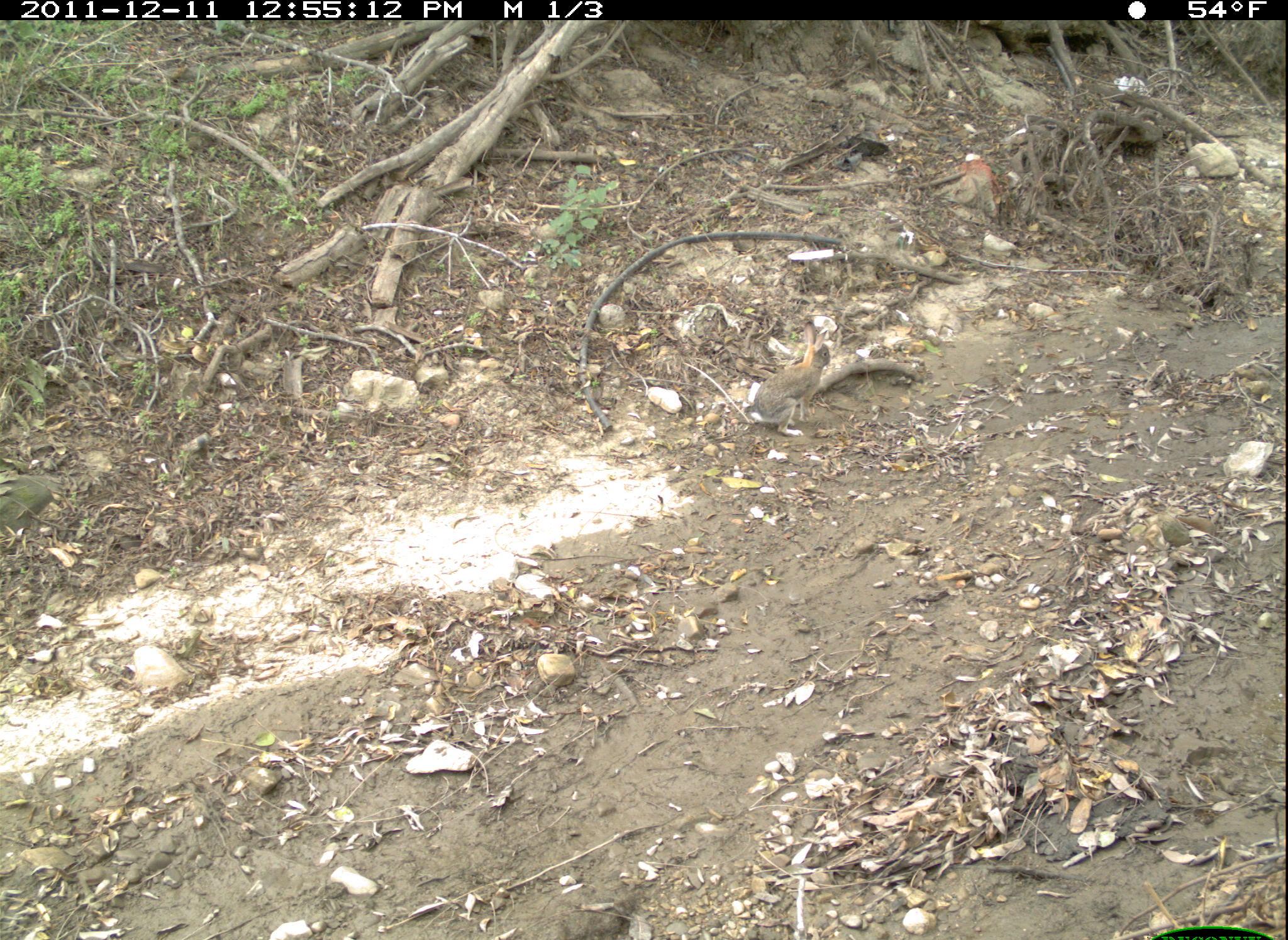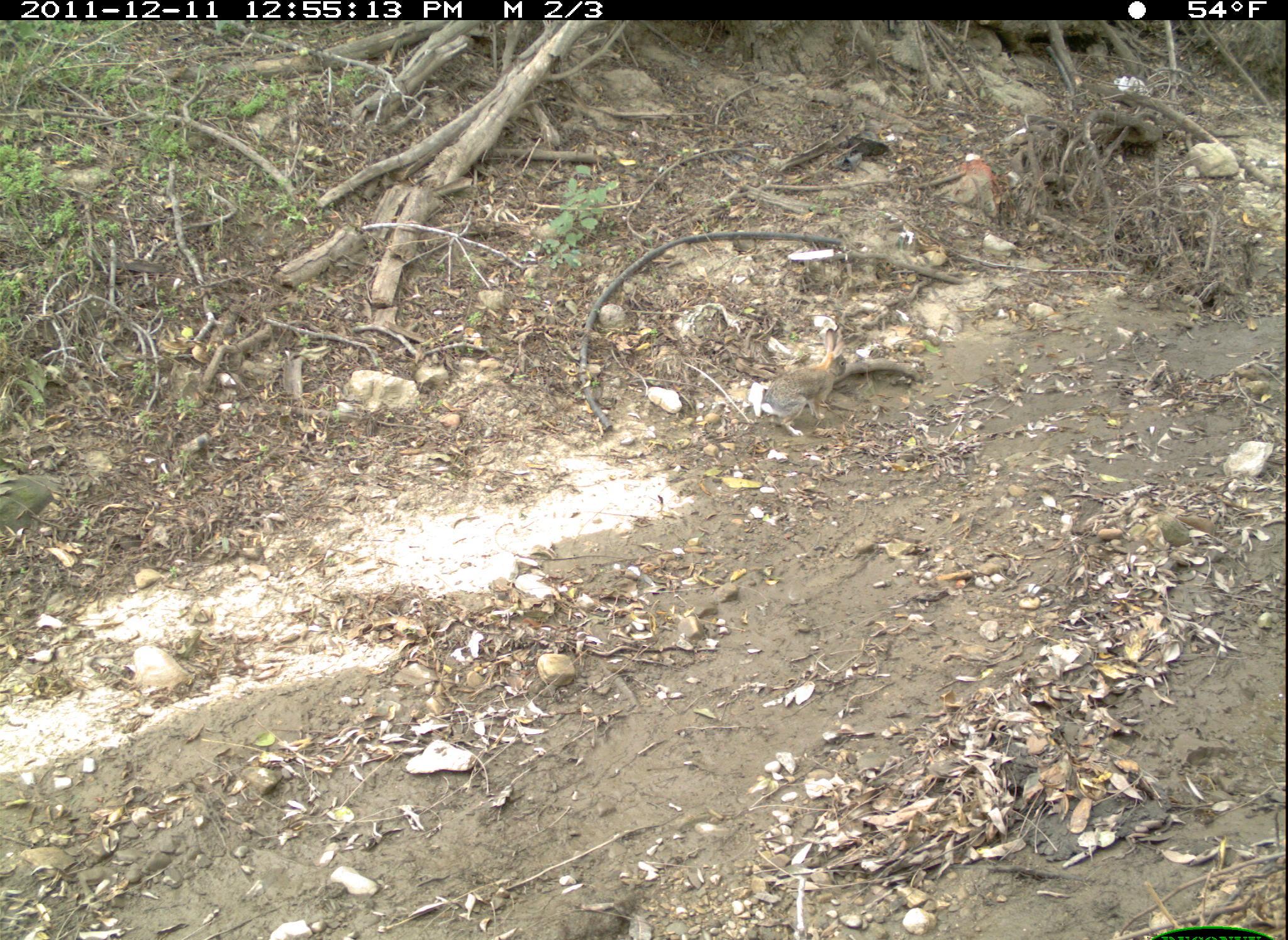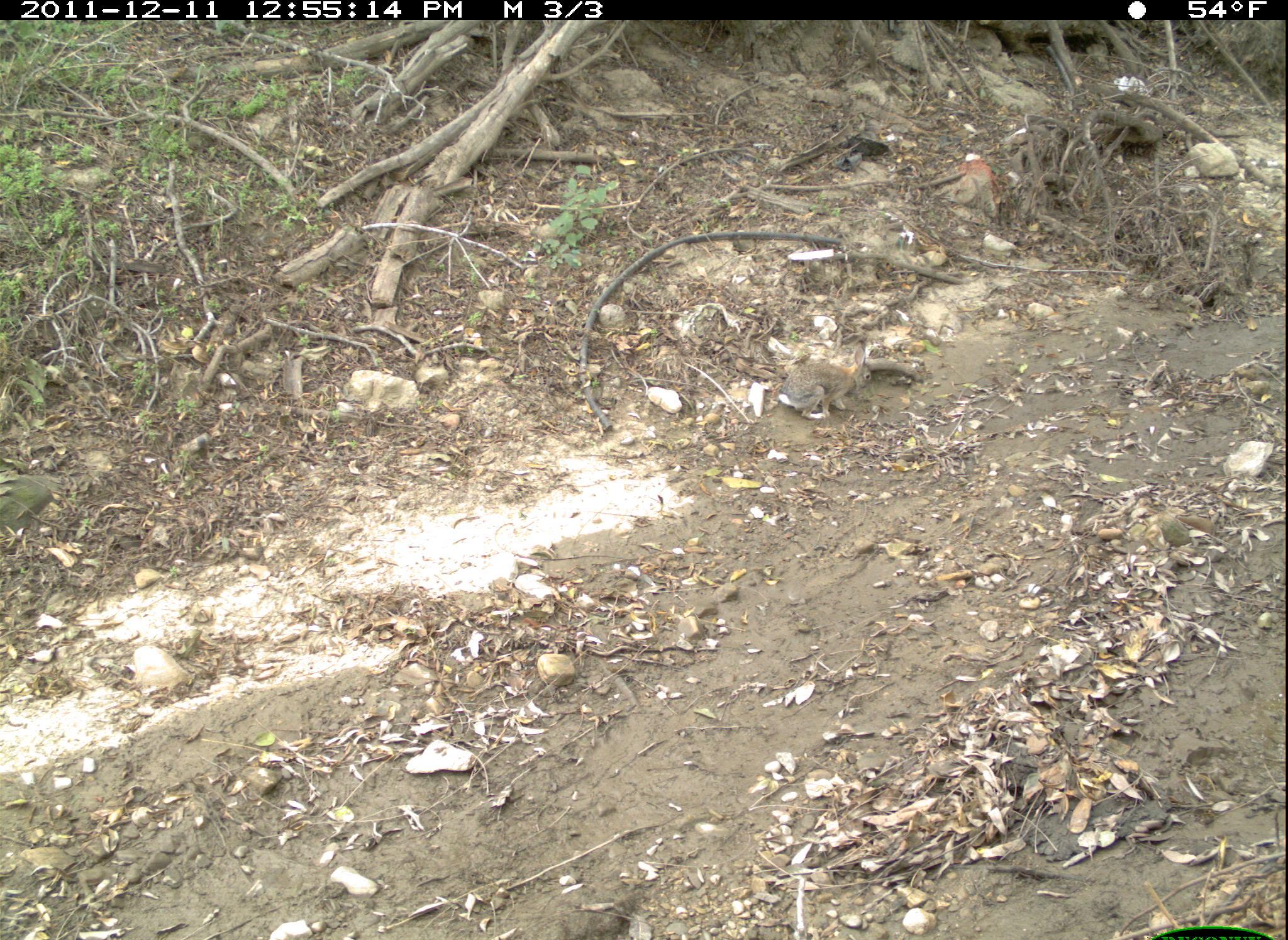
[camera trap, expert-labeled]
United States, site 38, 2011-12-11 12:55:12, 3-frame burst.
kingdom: Animalia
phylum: Chordata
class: Mammalia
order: Lagomorpha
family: Leporidae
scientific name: Leporidae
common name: rabbits and hares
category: rabbit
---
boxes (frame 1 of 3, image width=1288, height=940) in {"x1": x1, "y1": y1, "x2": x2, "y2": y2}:
rabbit: {"x1": 746, "y1": 308, "x2": 852, "y2": 461}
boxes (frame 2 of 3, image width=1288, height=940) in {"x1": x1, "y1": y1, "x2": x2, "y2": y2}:
rabbit: {"x1": 741, "y1": 309, "x2": 860, "y2": 446}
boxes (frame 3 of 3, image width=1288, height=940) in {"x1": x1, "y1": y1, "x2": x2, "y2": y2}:
rabbit: {"x1": 771, "y1": 331, "x2": 879, "y2": 427}